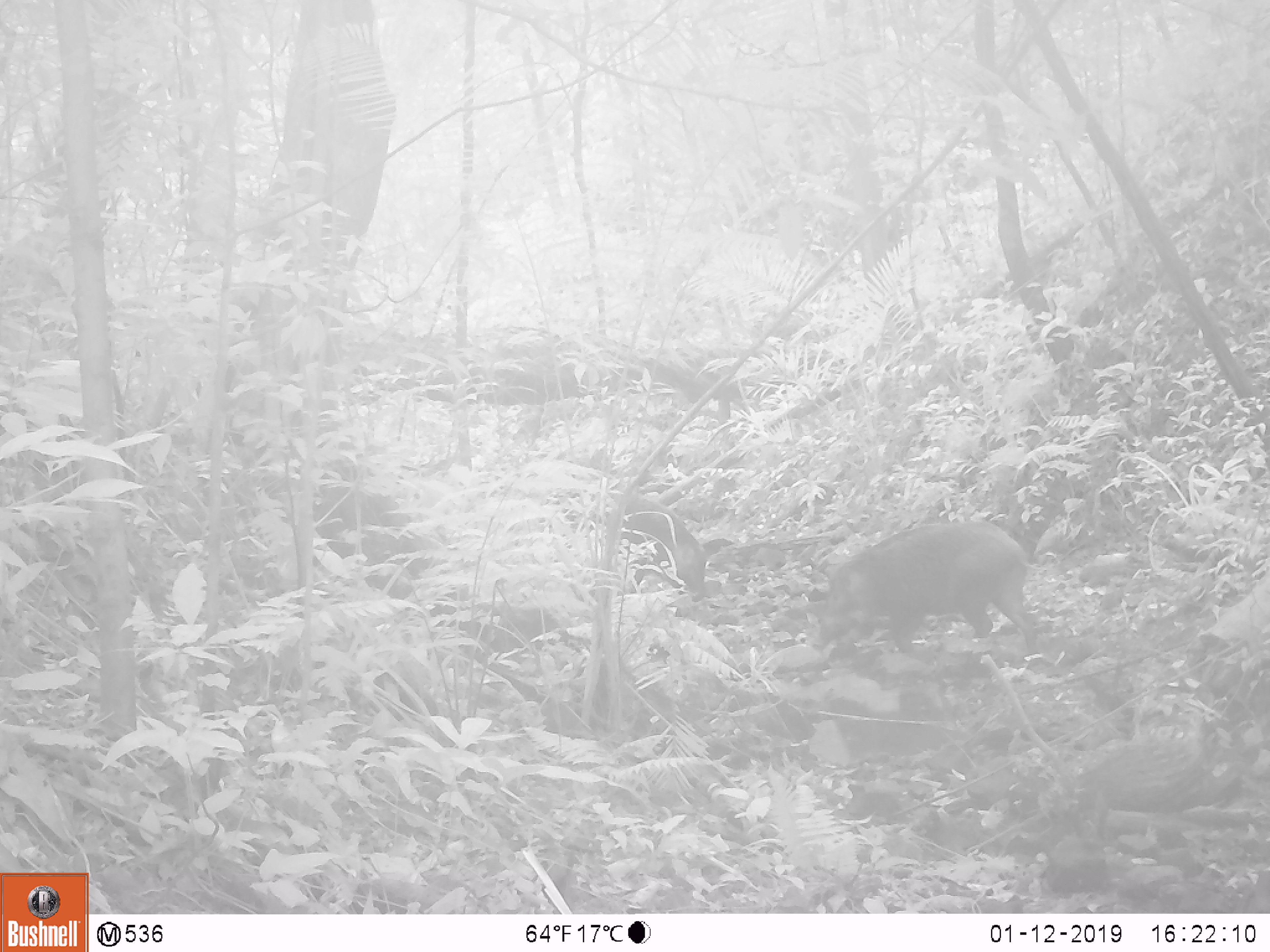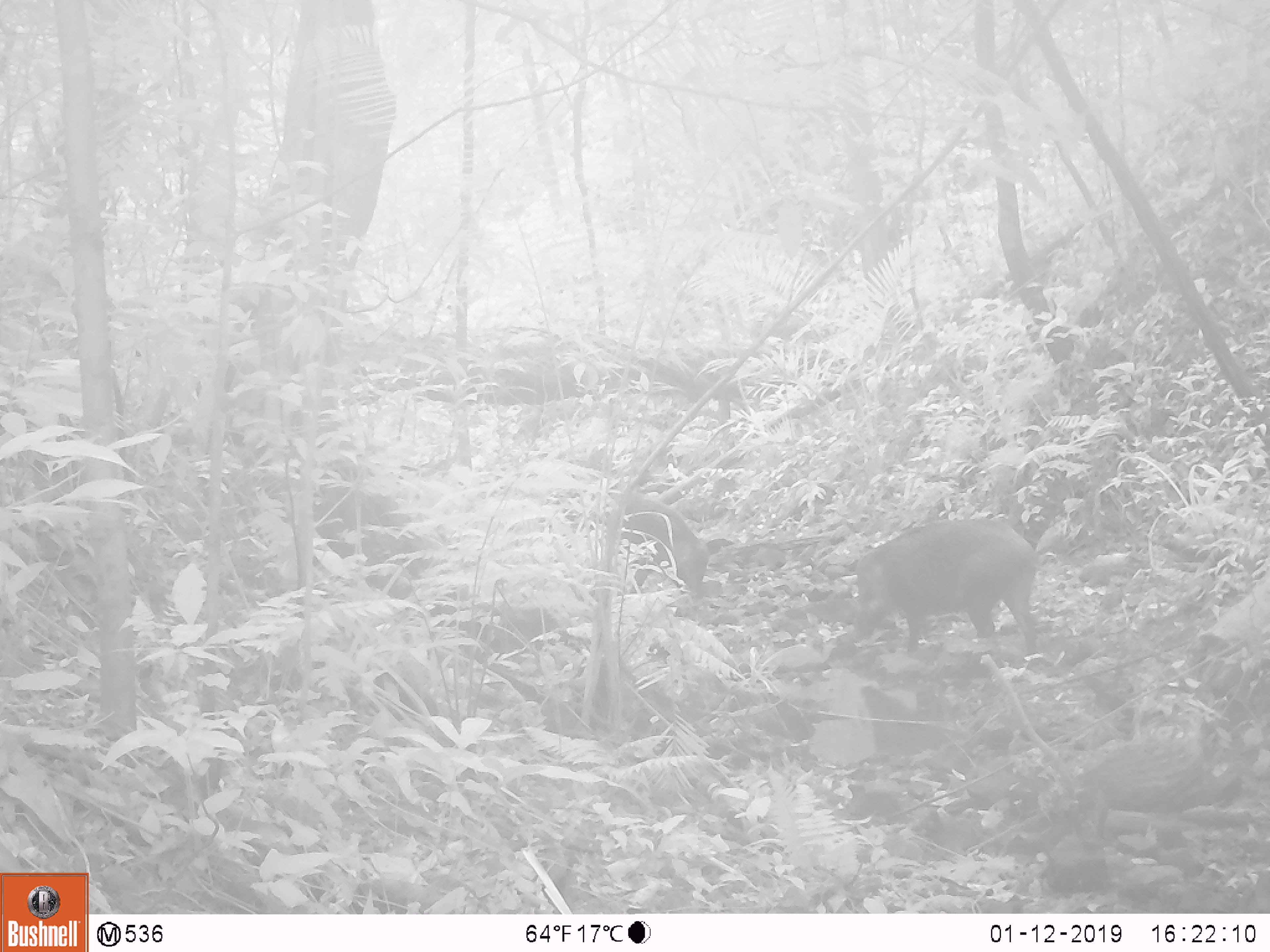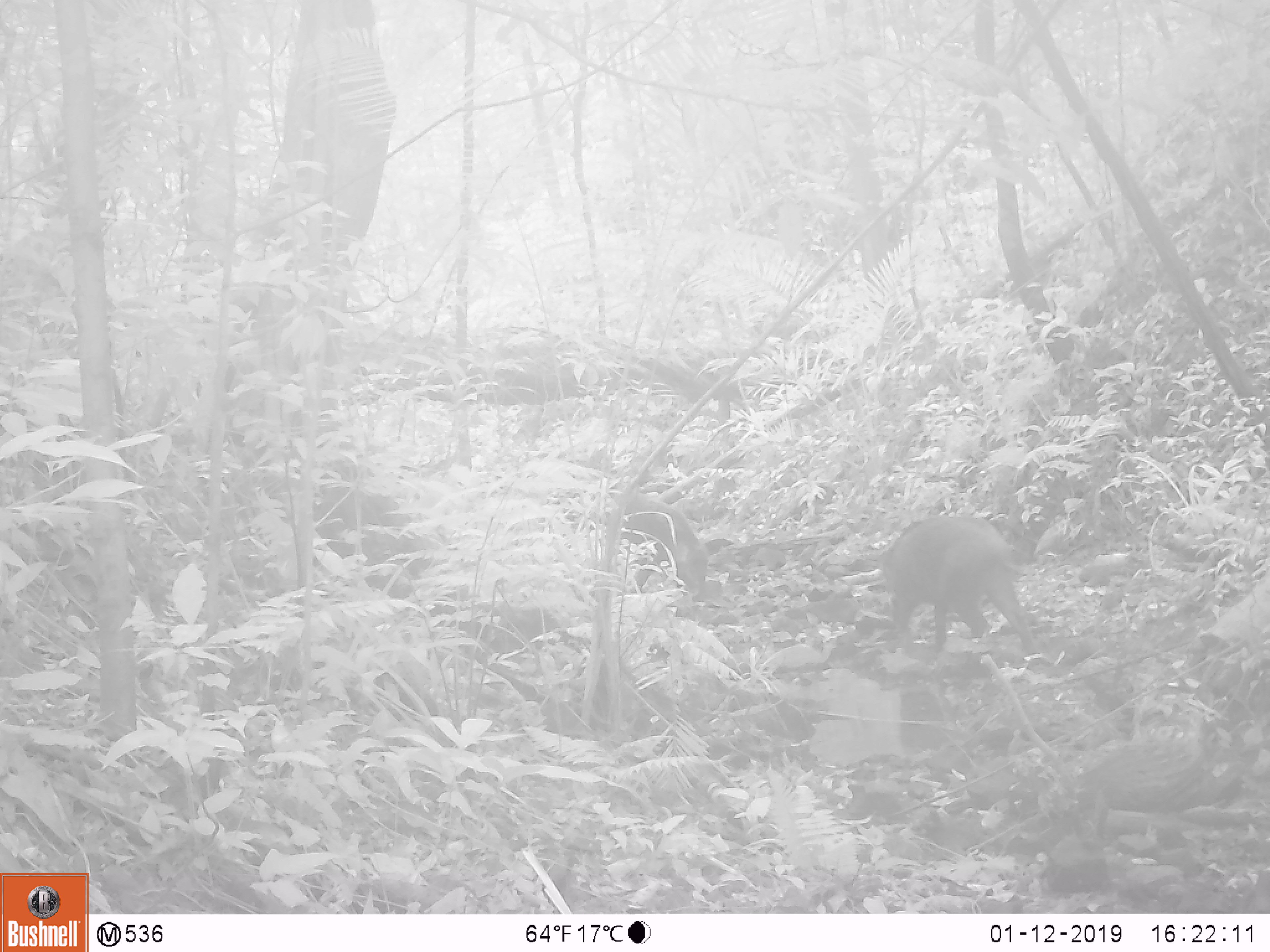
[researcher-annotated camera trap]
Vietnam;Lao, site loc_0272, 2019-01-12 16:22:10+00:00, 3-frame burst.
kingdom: Animalia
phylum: Chordata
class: Mammalia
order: Artiodactyla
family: Suidae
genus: Sus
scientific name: Sus scrofa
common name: eurasian wild pig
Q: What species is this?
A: Eurasian wild pig (Sus scrofa).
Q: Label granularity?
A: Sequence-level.